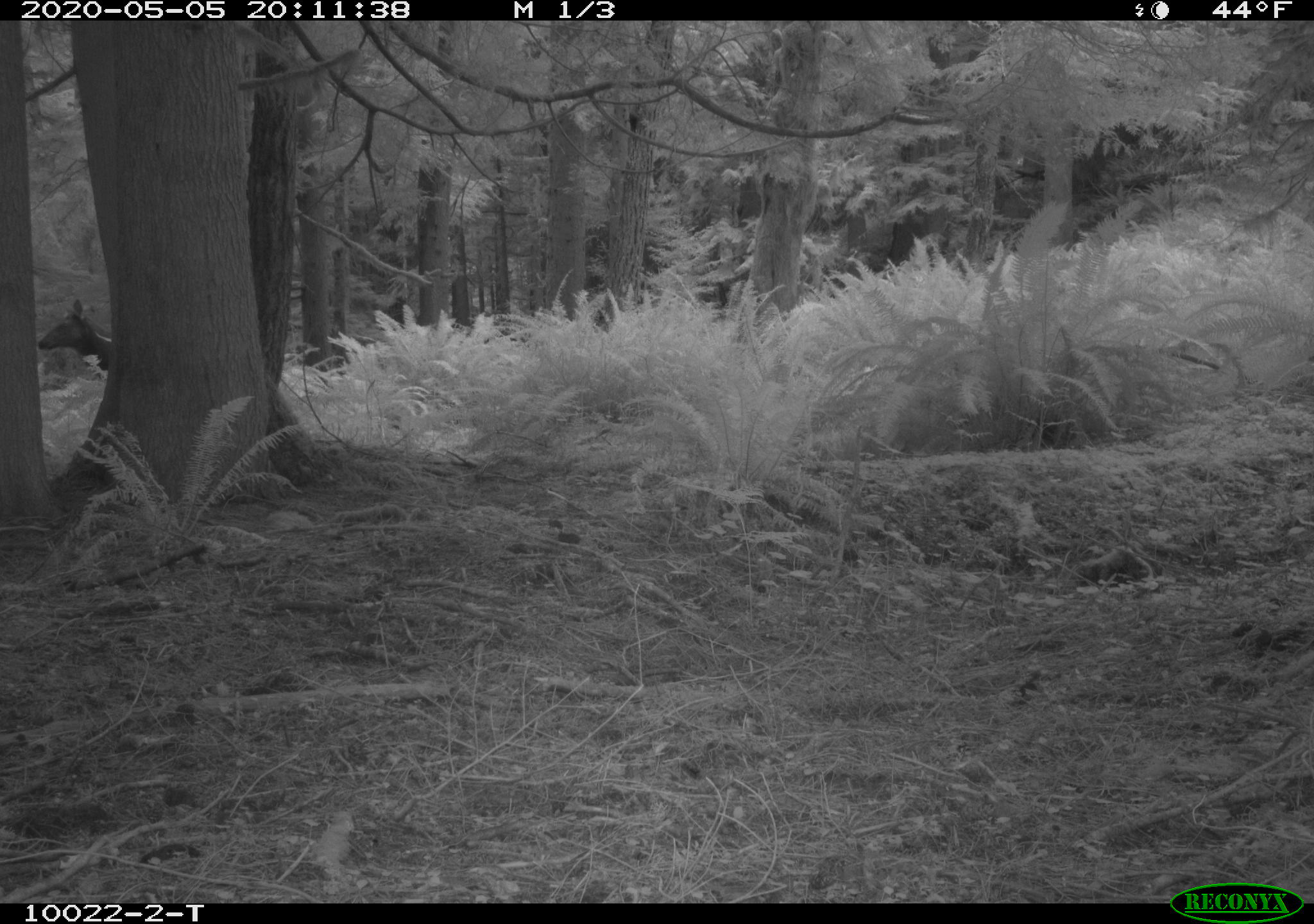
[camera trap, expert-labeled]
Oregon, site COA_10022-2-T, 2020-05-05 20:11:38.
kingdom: Animalia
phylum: Chordata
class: Mammalia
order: Artiodactyla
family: Cervidae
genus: Cervus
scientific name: Cervus canadensis roosevelti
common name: roosevelt elk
Roosevelt elk (Cervus canadensis roosevelti).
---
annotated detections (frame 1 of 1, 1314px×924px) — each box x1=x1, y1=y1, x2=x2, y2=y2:
roosevelt elk: x1=34, y1=295, x2=107, y2=375